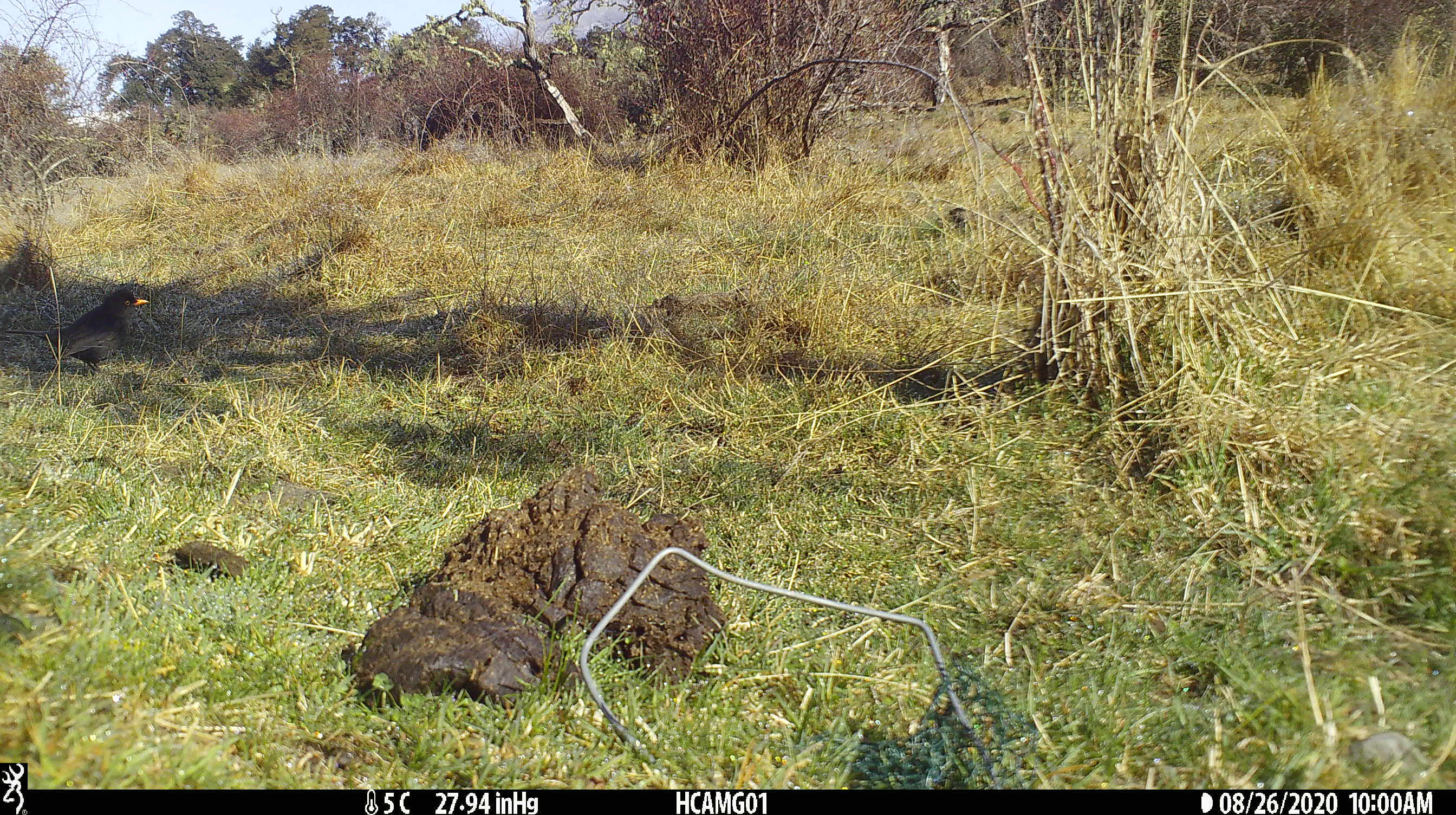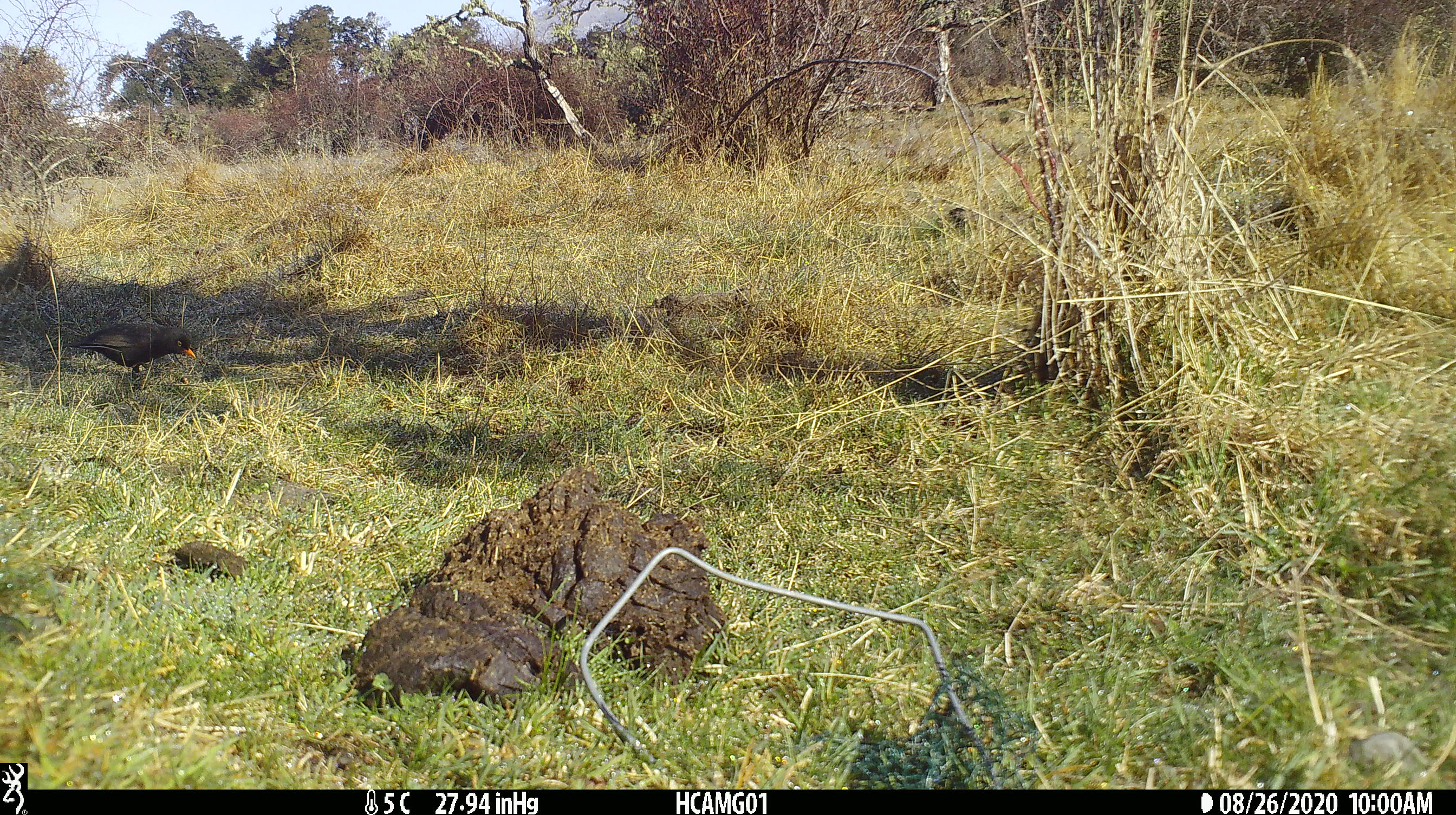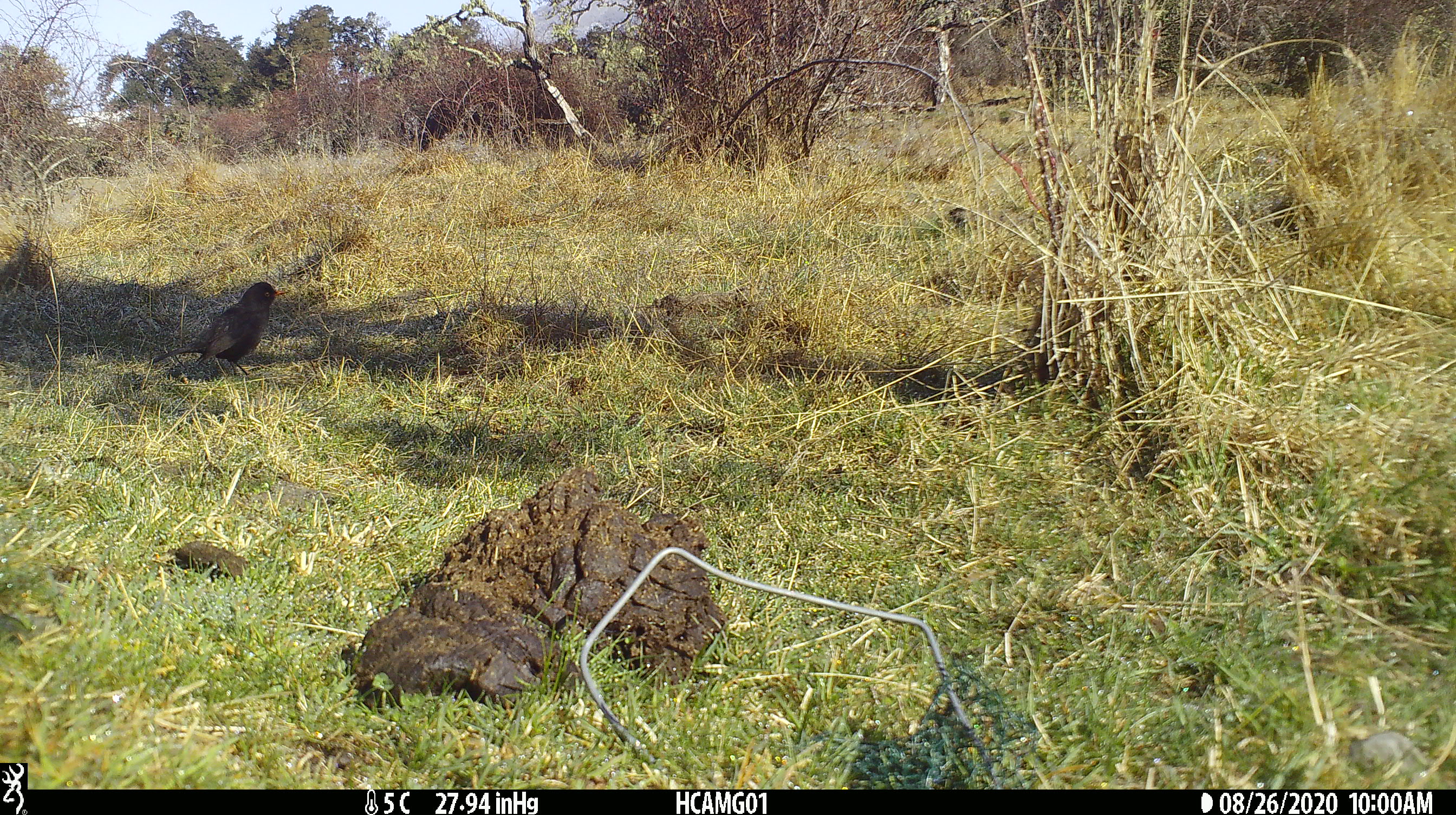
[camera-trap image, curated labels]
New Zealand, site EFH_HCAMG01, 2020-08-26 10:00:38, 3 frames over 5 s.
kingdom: Animalia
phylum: Chordata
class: Aves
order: Passeriformes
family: Turdidae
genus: Turdus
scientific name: Turdus merula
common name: eurasian blackbird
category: blackbird